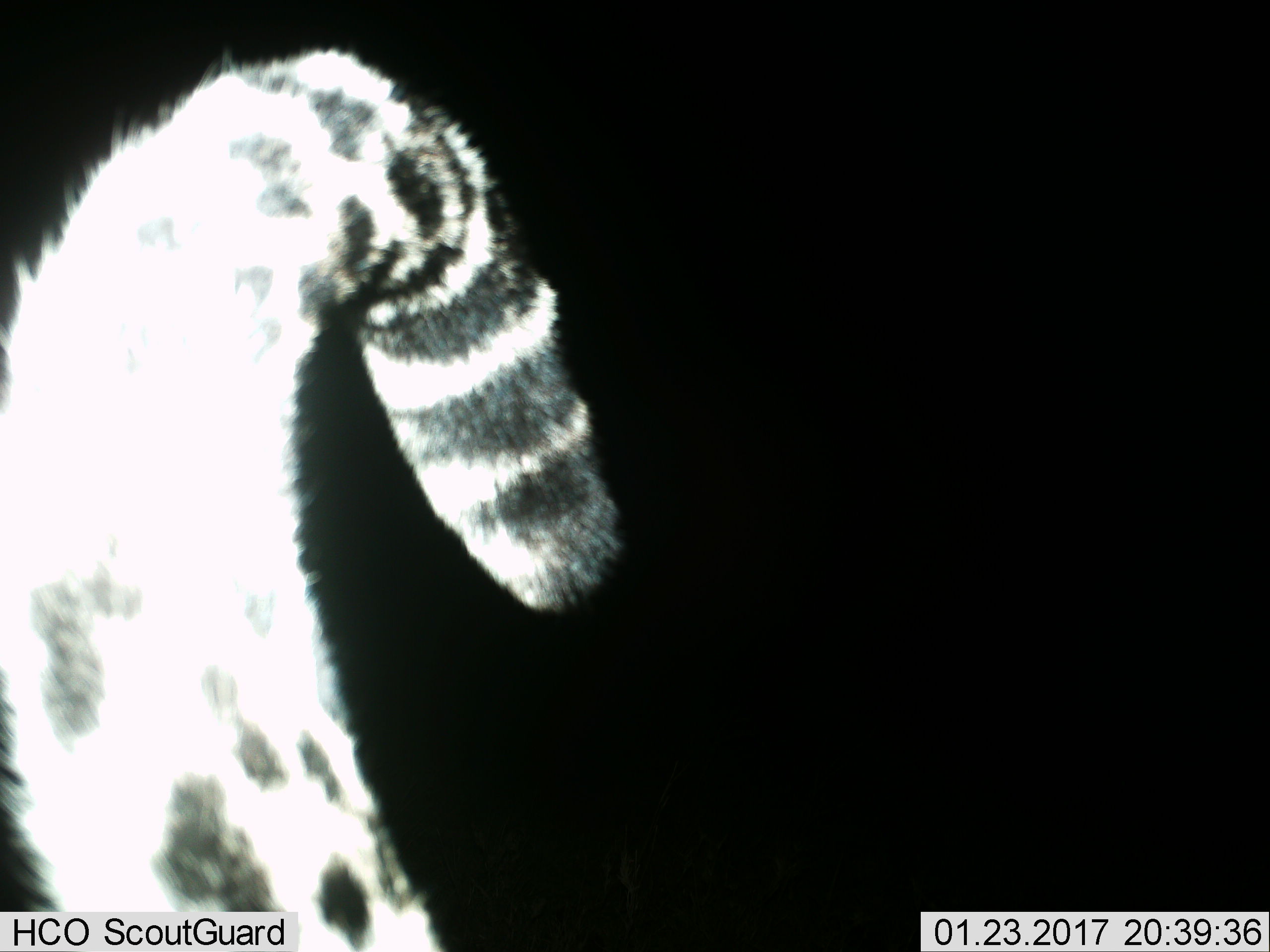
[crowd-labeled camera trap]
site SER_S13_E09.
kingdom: Animalia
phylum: Chordata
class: Mammalia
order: Carnivora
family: Felidae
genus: Acinonyx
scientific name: Acinonyx jubatus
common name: cheetah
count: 1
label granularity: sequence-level